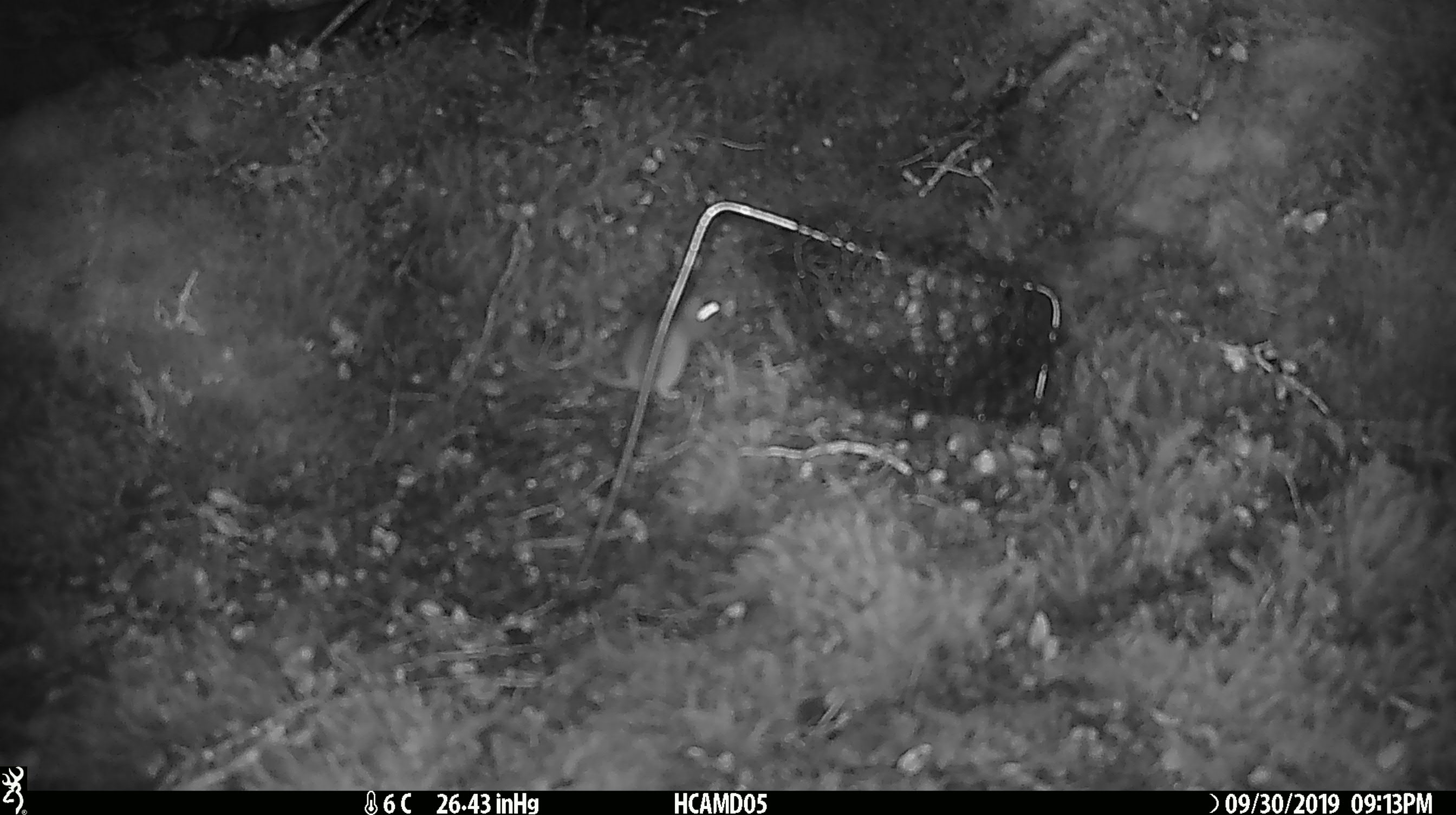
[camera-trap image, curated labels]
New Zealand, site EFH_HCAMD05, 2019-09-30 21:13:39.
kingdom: Animalia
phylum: Chordata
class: Mammalia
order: Rodentia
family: Muridae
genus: Mus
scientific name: Mus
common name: mouse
Mouse (Mus).